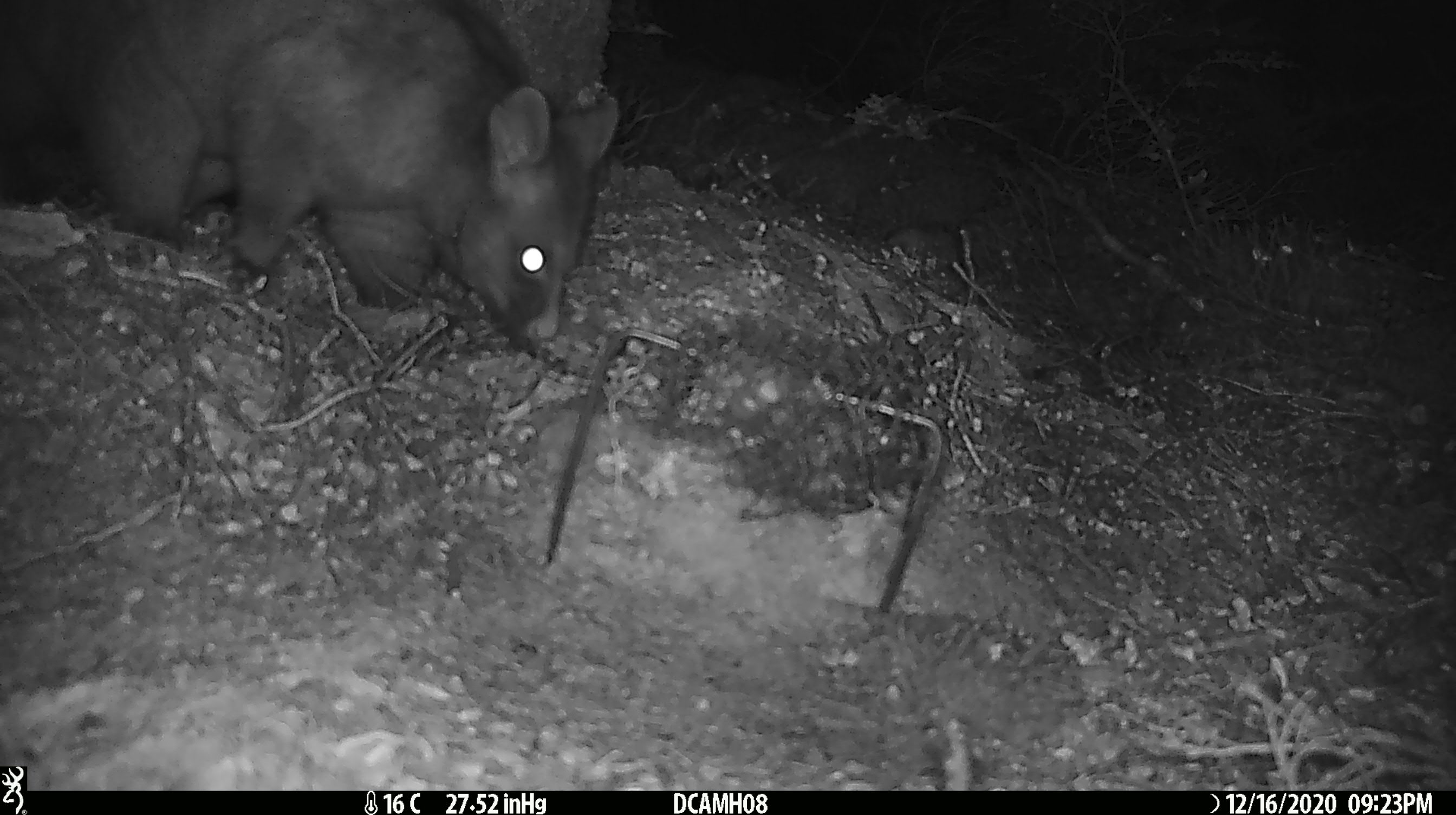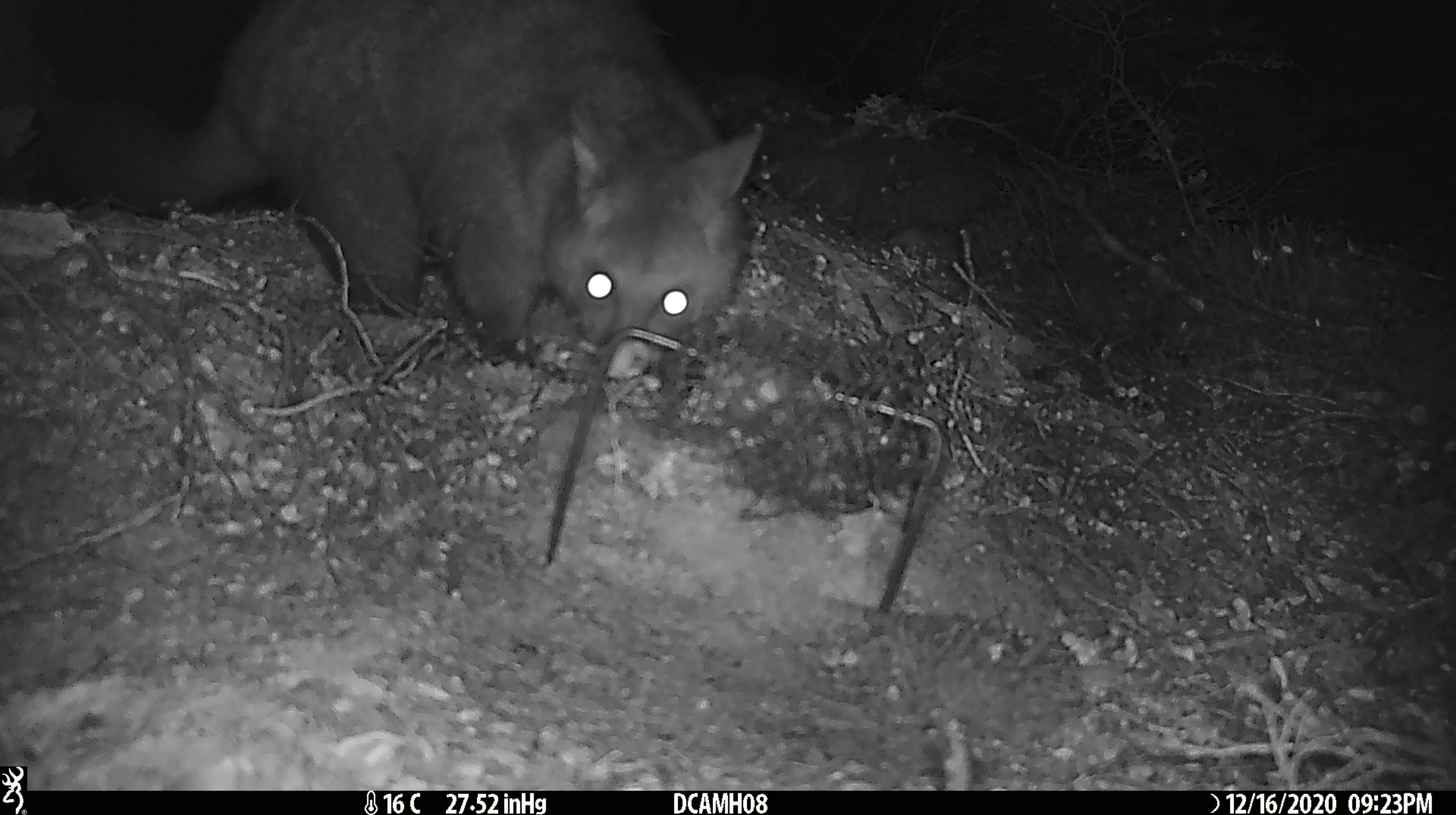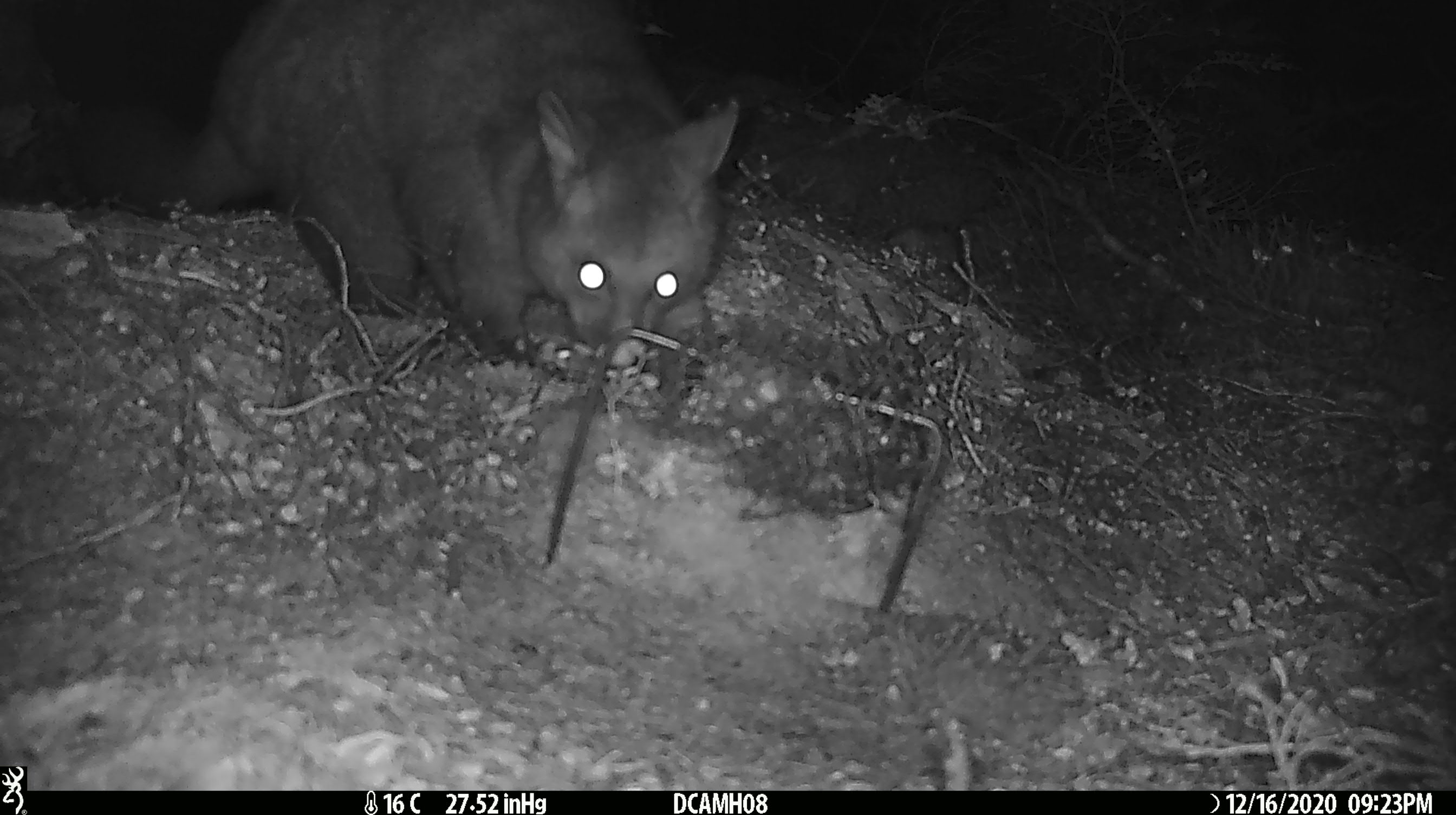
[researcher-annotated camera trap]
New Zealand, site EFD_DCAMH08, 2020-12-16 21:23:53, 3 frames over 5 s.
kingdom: Animalia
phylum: Chordata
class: Mammalia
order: Diprotodontia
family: Phalangeridae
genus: Trichosurus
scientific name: Trichosurus vulpecula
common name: common brushtail possum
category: possum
Possum (common brushtail possum) (Trichosurus vulpecula).